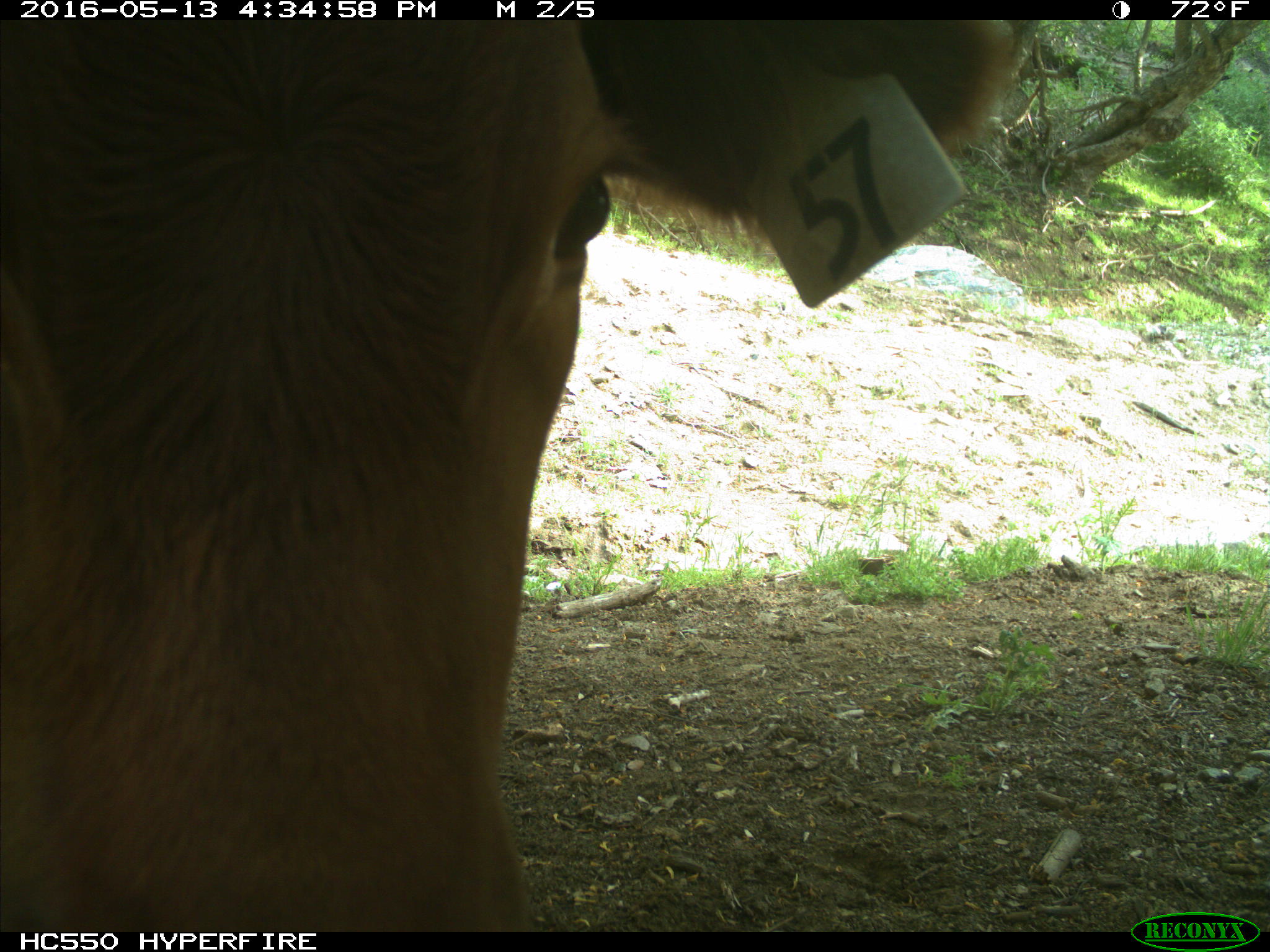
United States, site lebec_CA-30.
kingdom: Animalia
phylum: Chordata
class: Mammalia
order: Artiodactyla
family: Bovidae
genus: Bos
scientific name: Bos taurus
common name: domestic cow